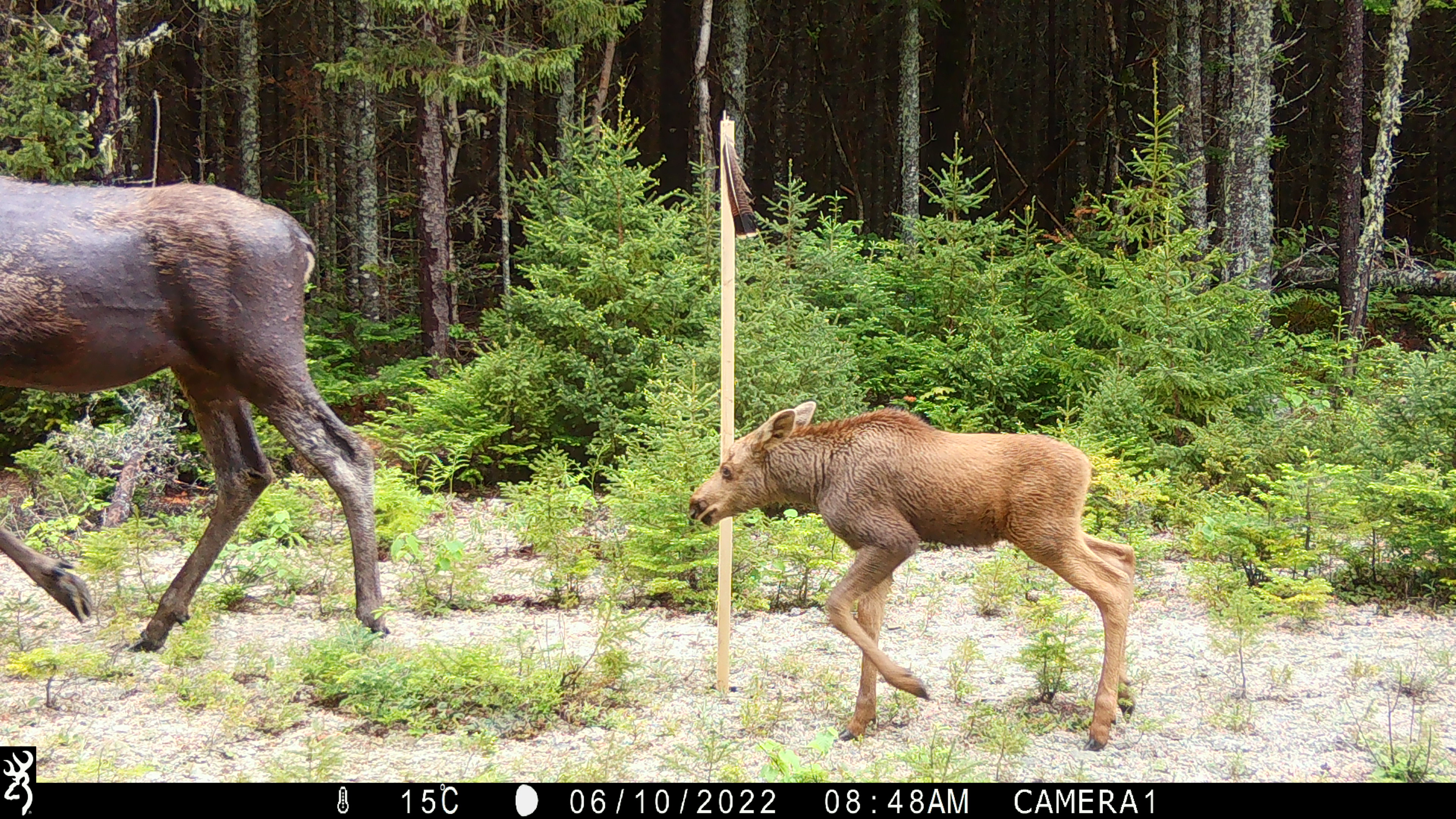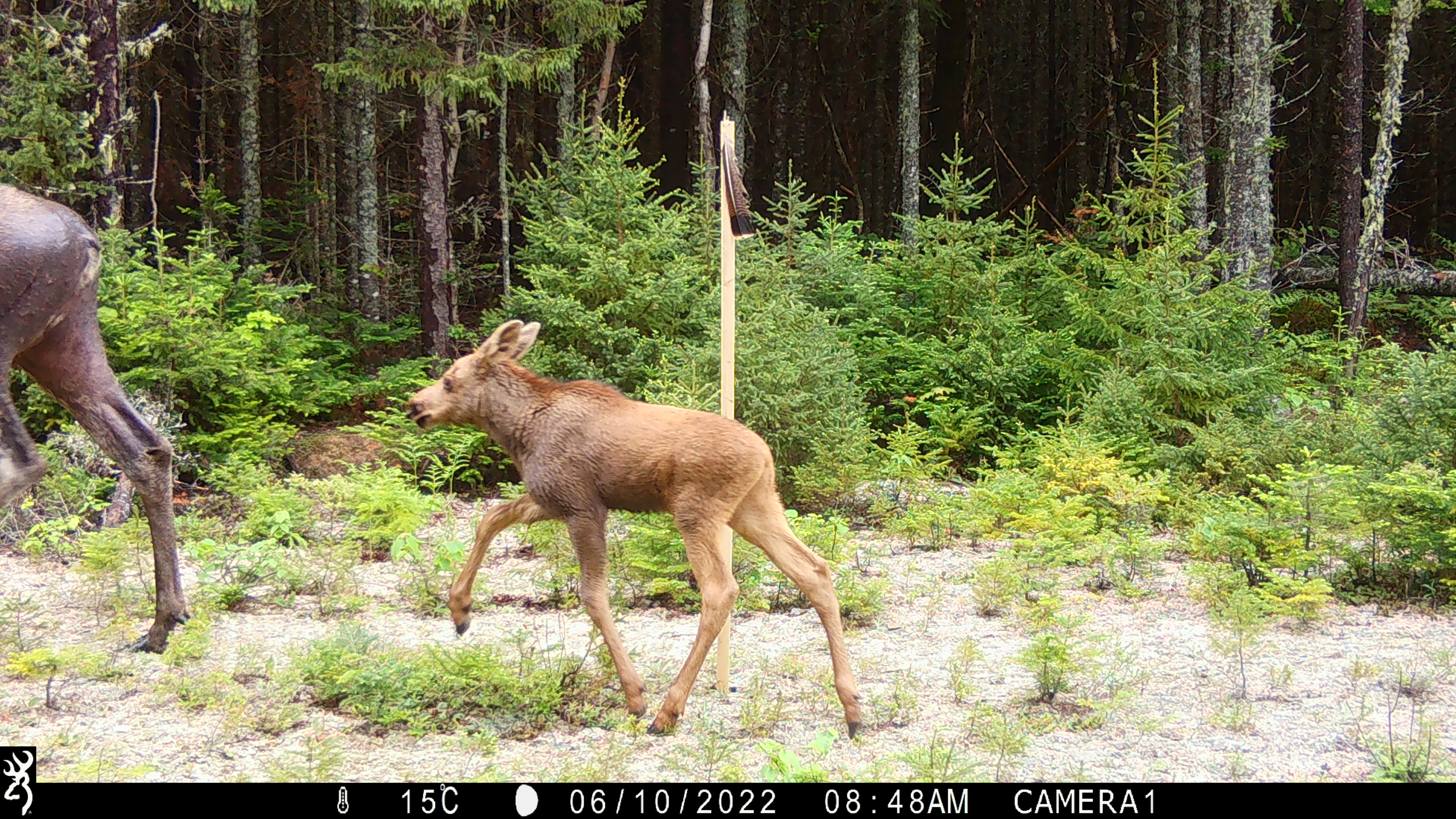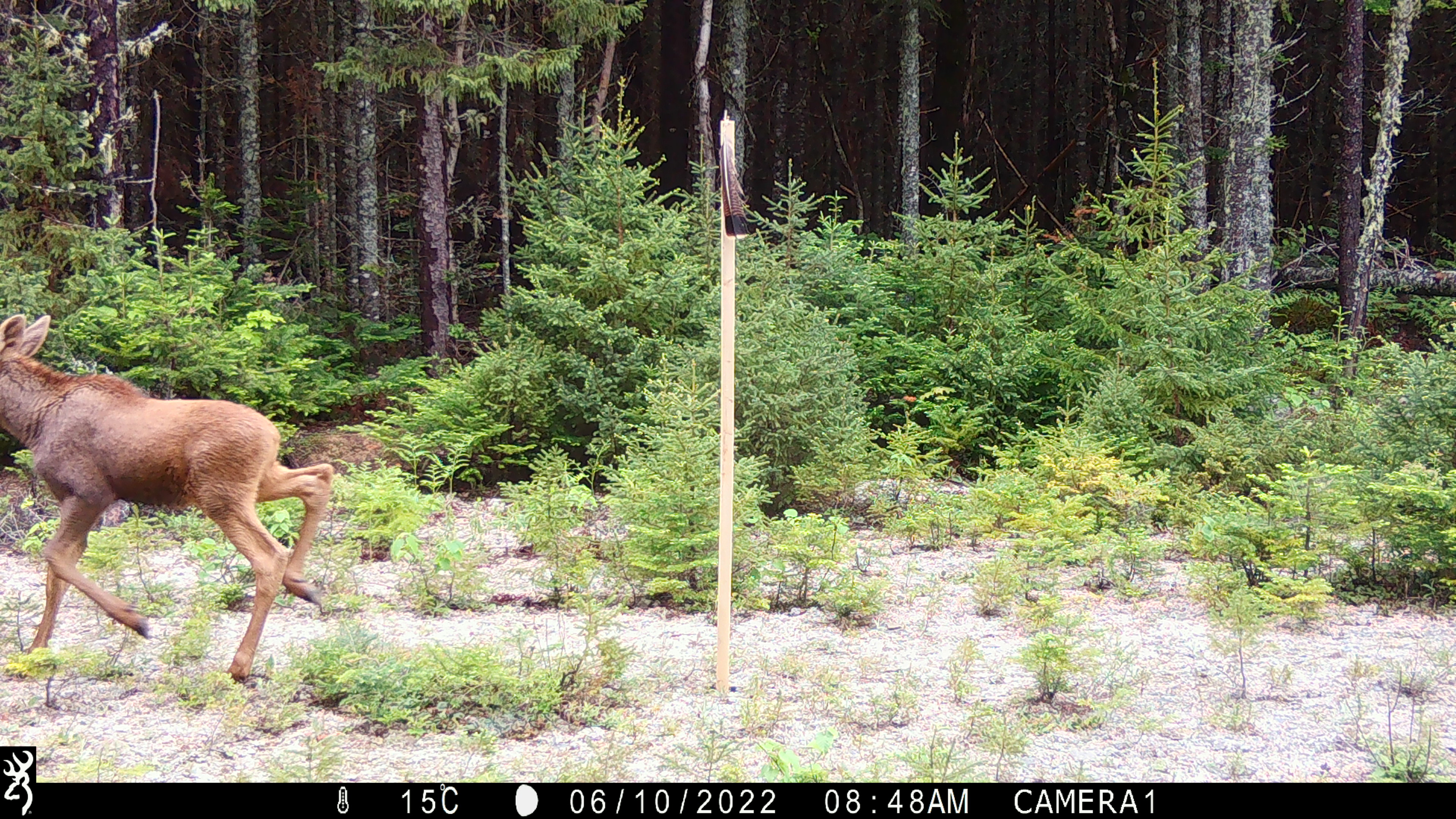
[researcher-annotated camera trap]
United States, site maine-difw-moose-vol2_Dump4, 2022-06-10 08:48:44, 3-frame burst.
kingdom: Animalia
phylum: Chordata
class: Mammalia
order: Artiodactyla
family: Cervidae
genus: Alces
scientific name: Alces alces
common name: moose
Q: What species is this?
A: Moose (Alces alces).